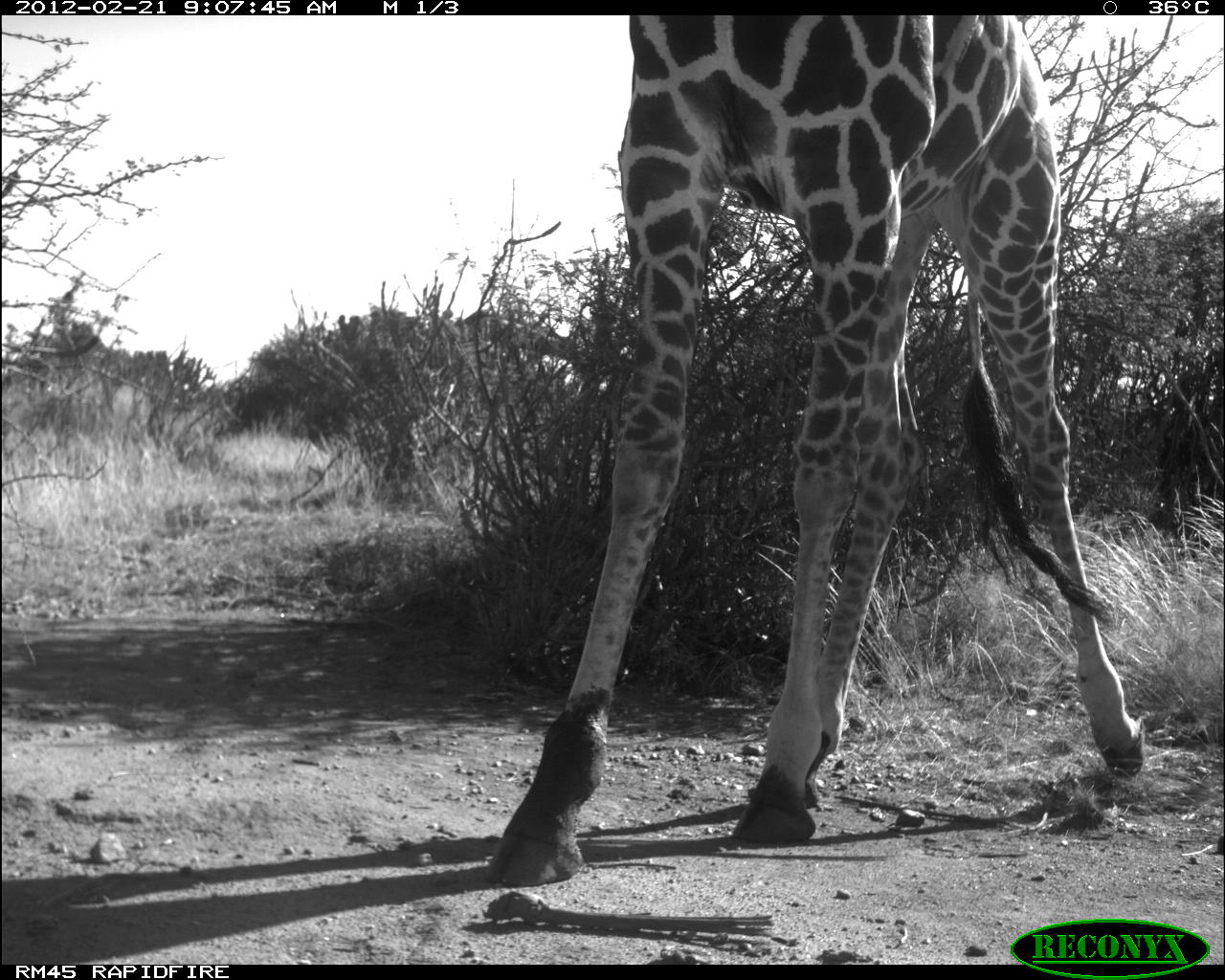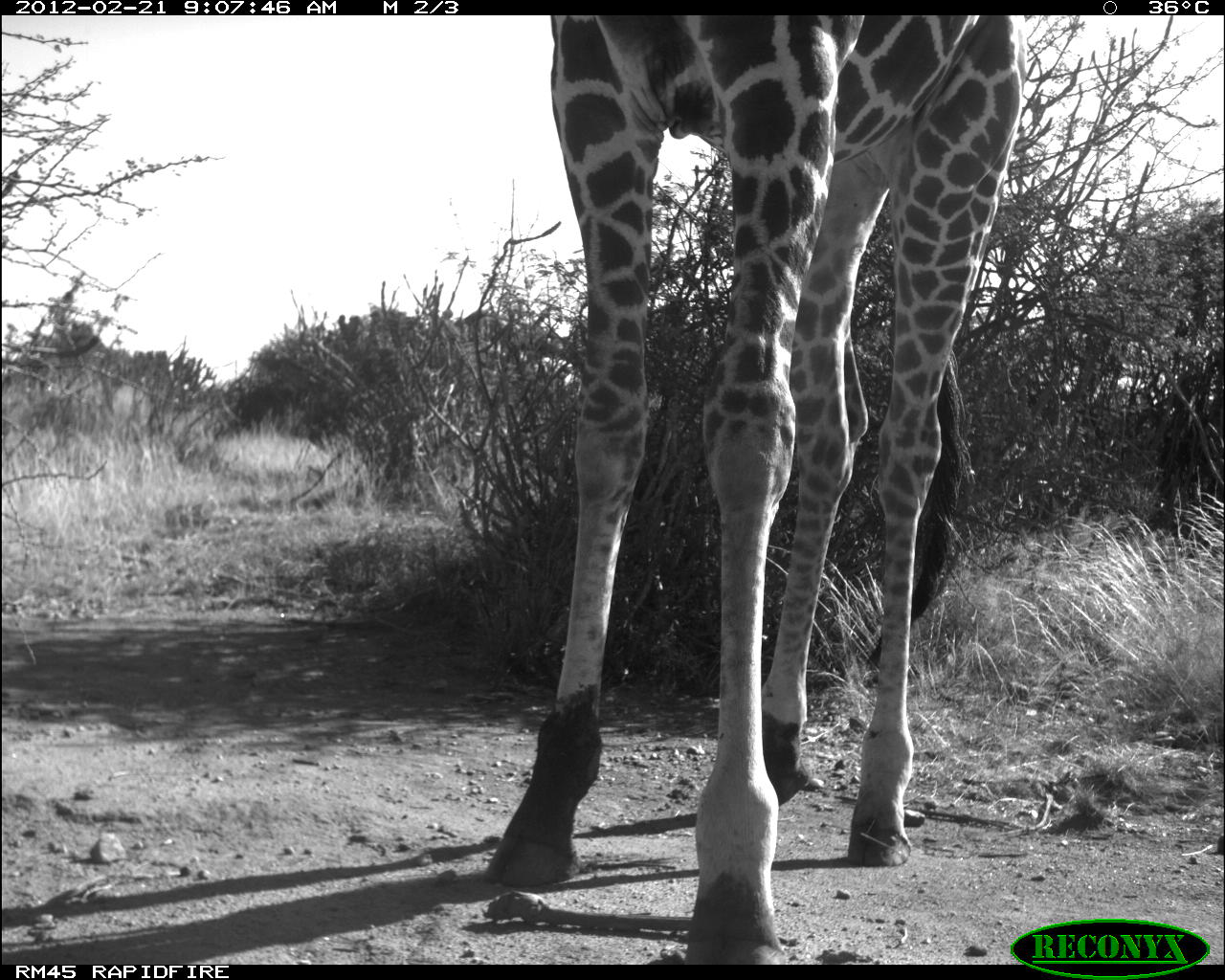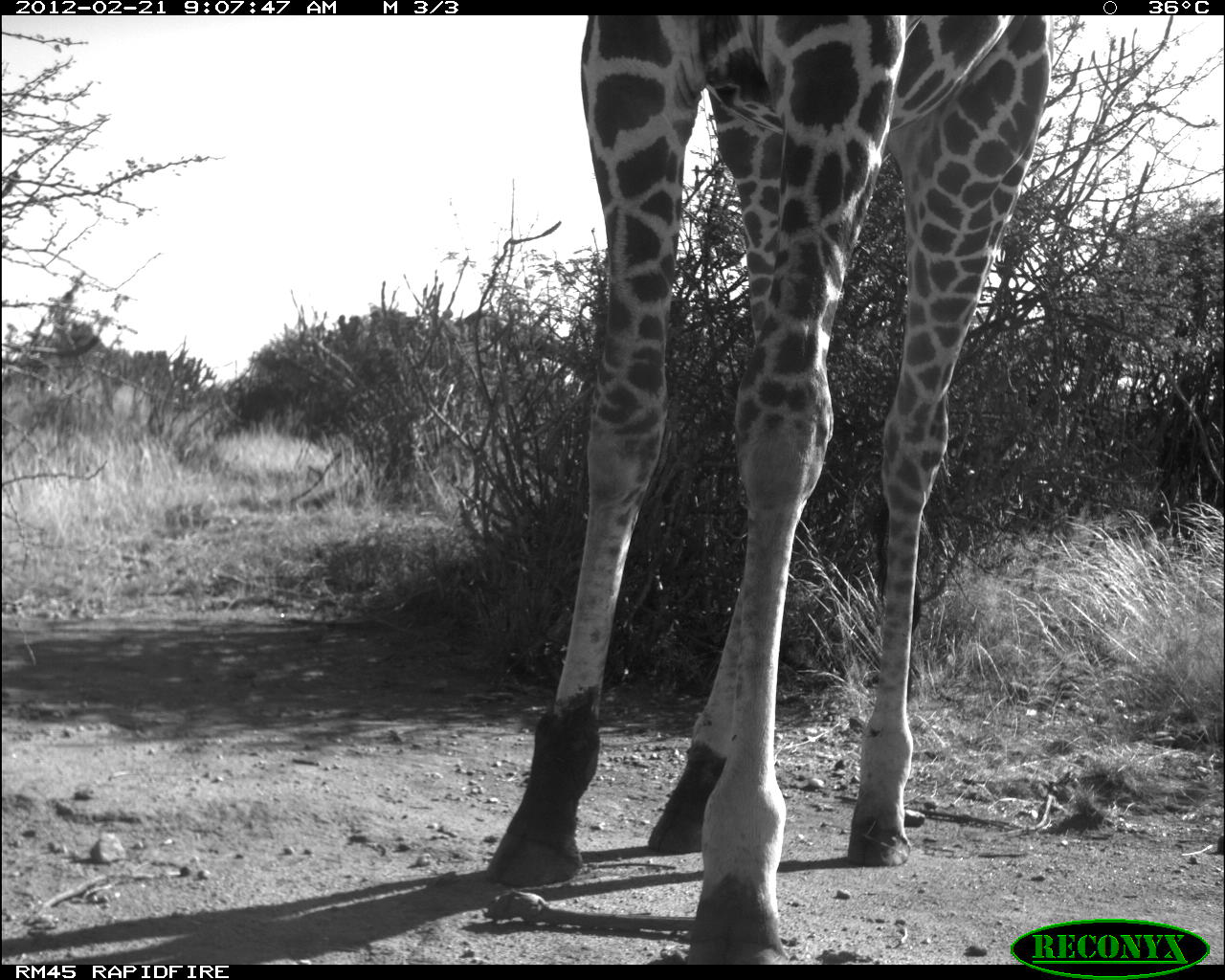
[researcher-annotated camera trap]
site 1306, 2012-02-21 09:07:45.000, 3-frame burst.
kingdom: Animalia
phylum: Chordata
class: Mammalia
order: Artiodactyla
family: Giraffidae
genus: Giraffa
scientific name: Giraffa camelopardalis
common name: giraffe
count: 1